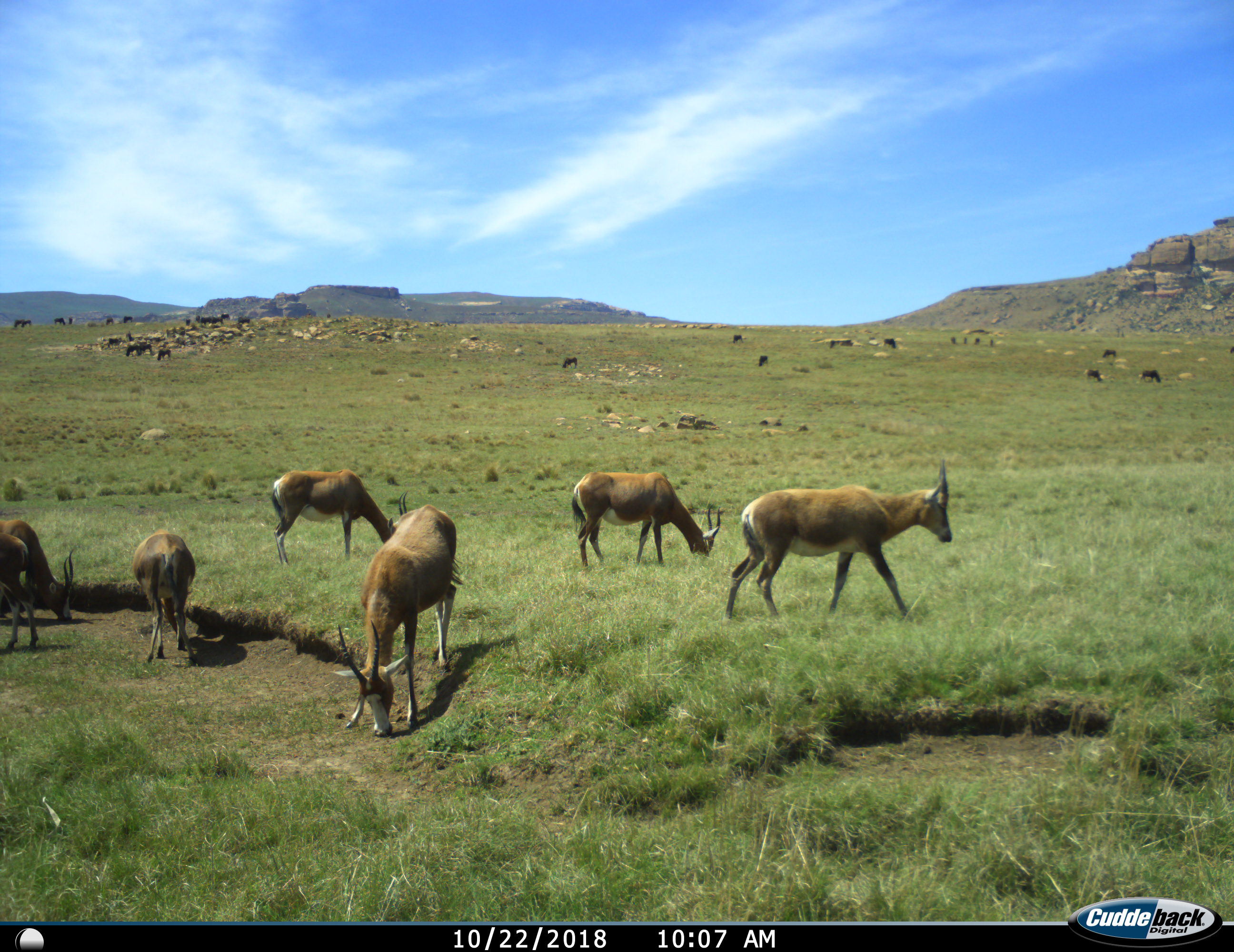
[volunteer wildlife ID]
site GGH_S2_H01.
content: unidentified animal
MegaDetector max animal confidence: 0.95